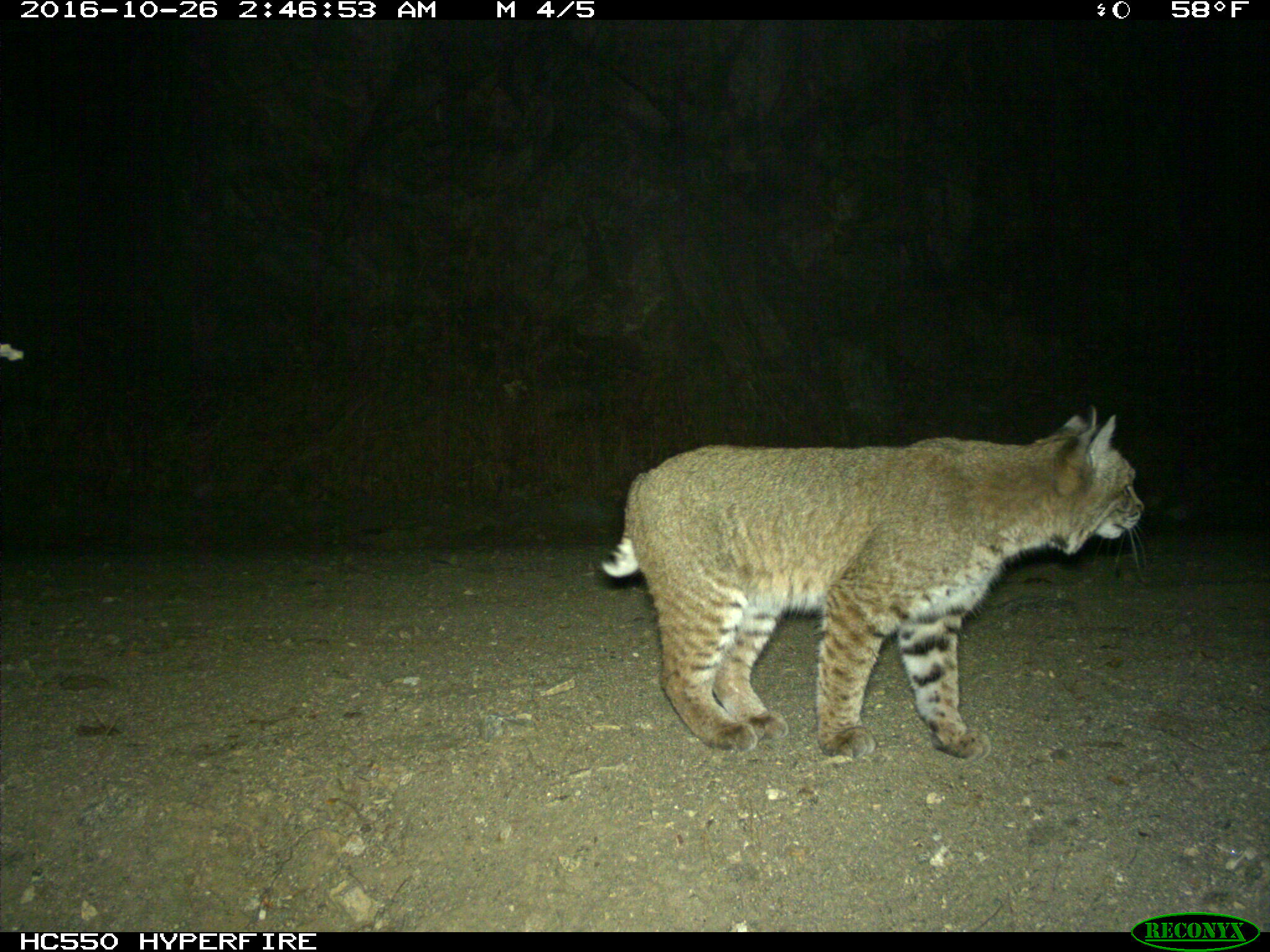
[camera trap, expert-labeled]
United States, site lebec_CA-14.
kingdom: Animalia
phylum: Chordata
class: Mammalia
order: Carnivora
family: Felidae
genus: Lynx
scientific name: Lynx rufus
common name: bobcat